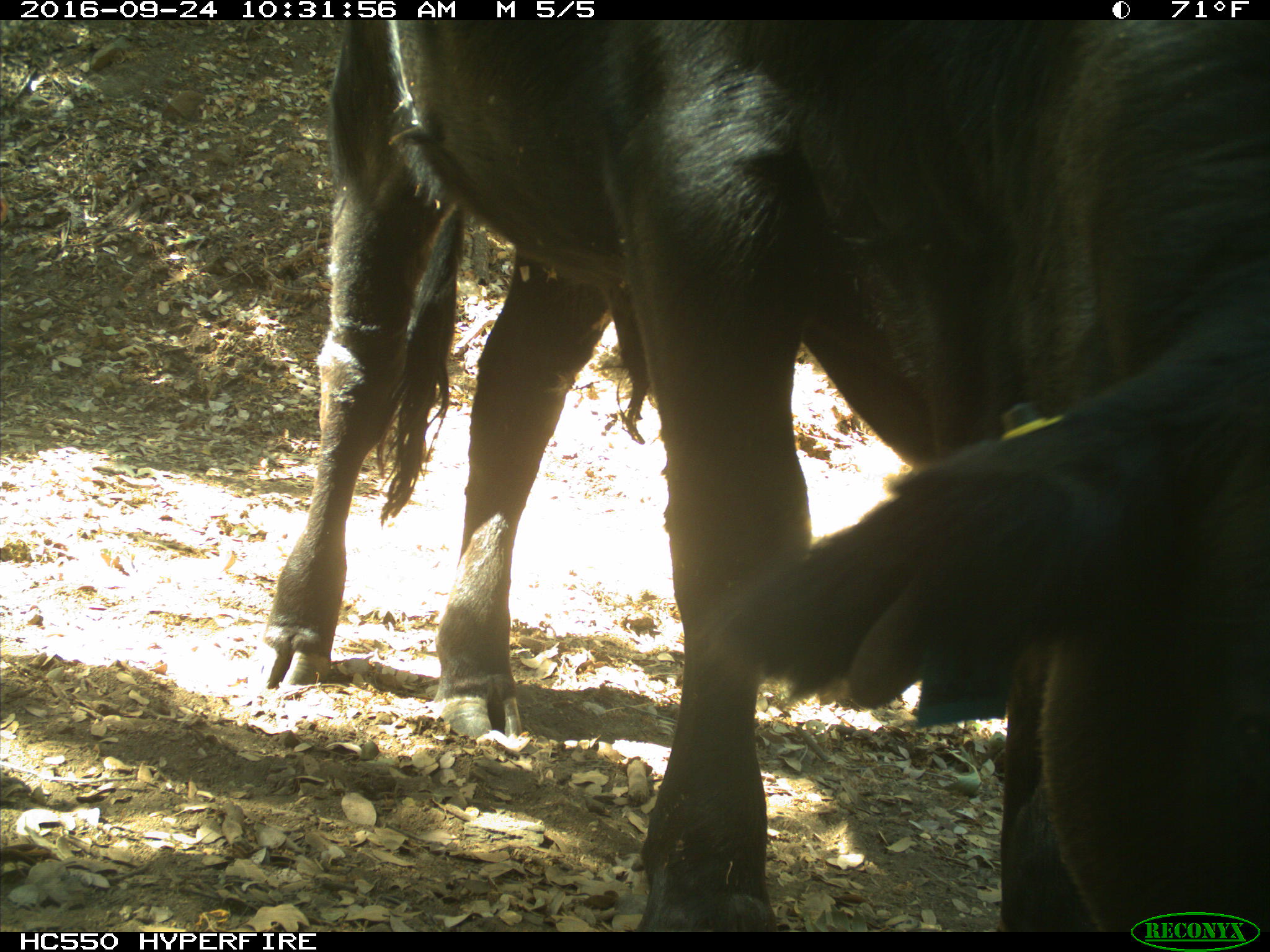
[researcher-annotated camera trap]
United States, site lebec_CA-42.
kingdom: Animalia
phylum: Chordata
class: Mammalia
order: Artiodactyla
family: Bovidae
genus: Bos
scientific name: Bos taurus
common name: domestic cow